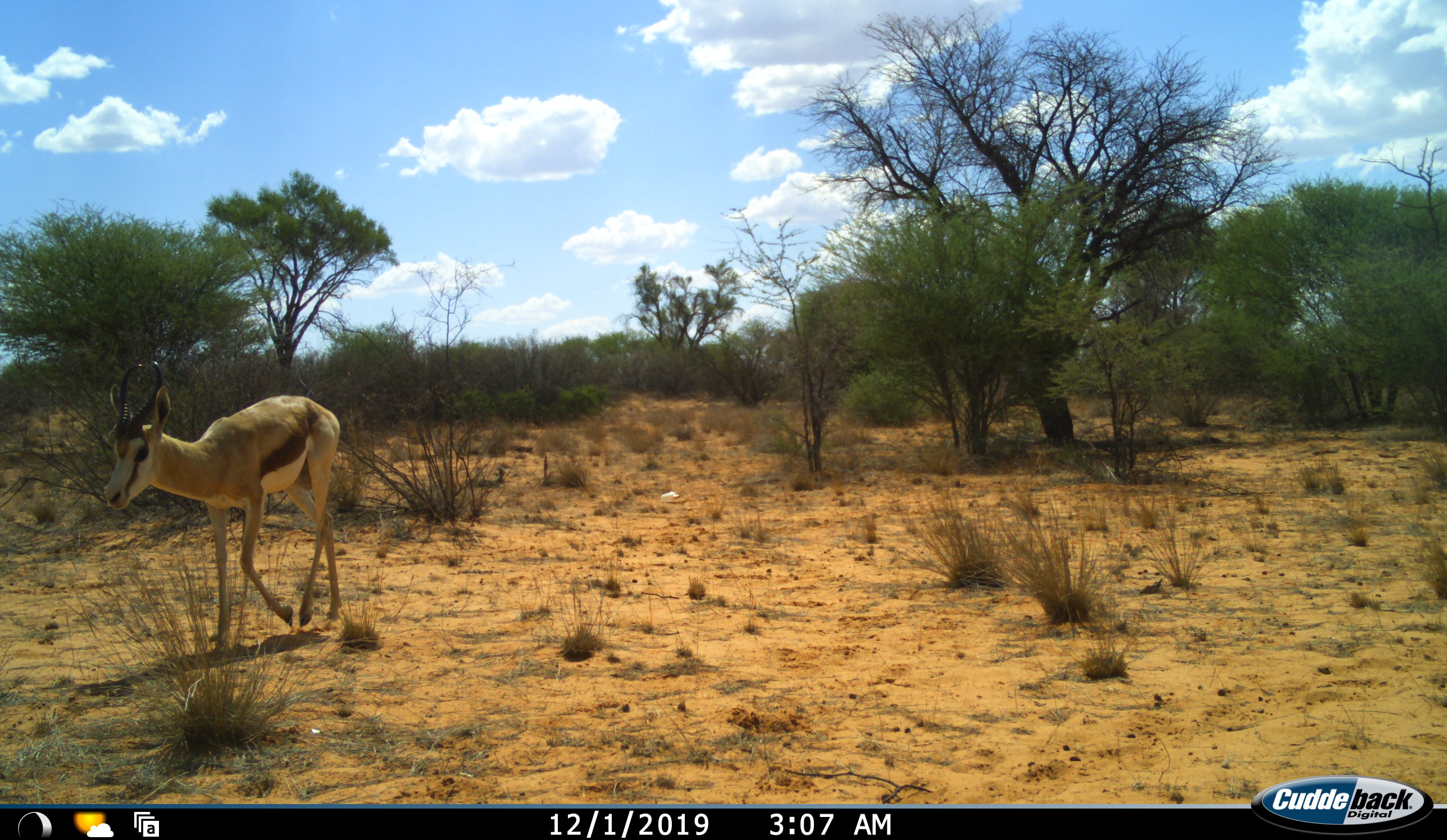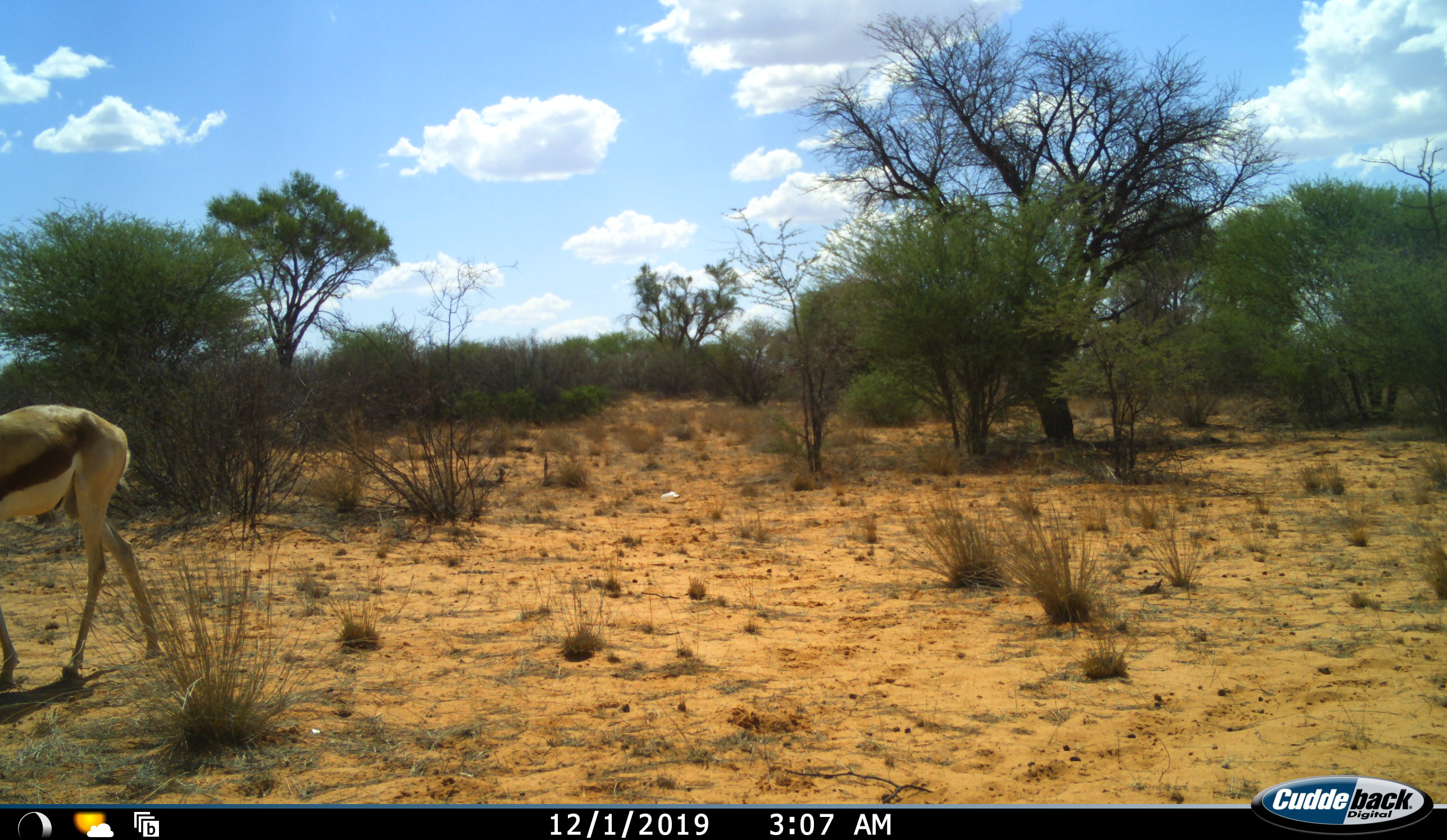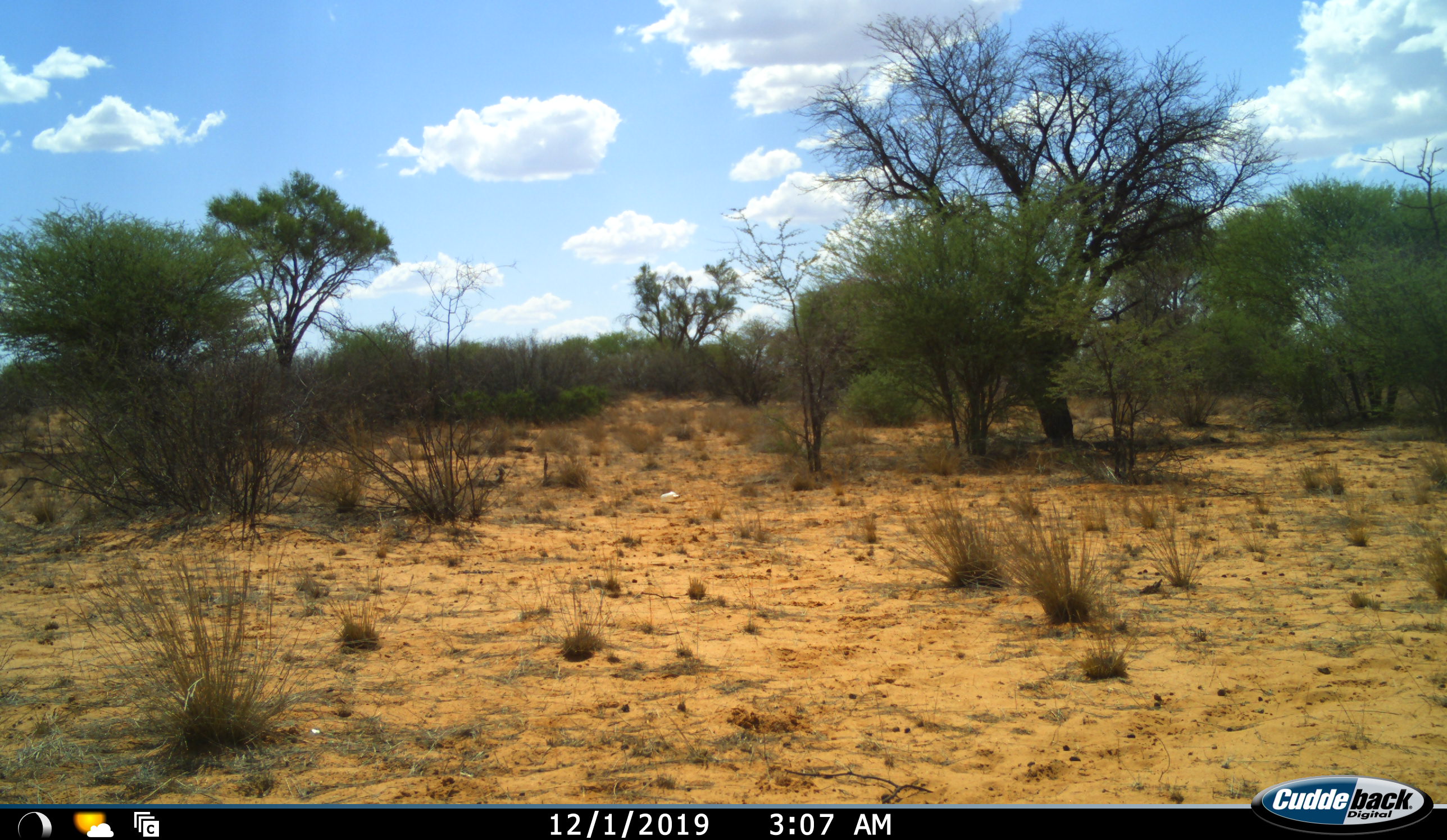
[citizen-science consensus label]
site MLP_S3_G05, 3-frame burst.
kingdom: Animalia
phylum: Chordata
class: Mammalia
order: Artiodactyla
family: Bovidae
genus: Antidorcas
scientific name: Antidorcas marsupialis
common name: springbok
Springbok (Antidorcas marsupialis), count 1. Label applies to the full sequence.